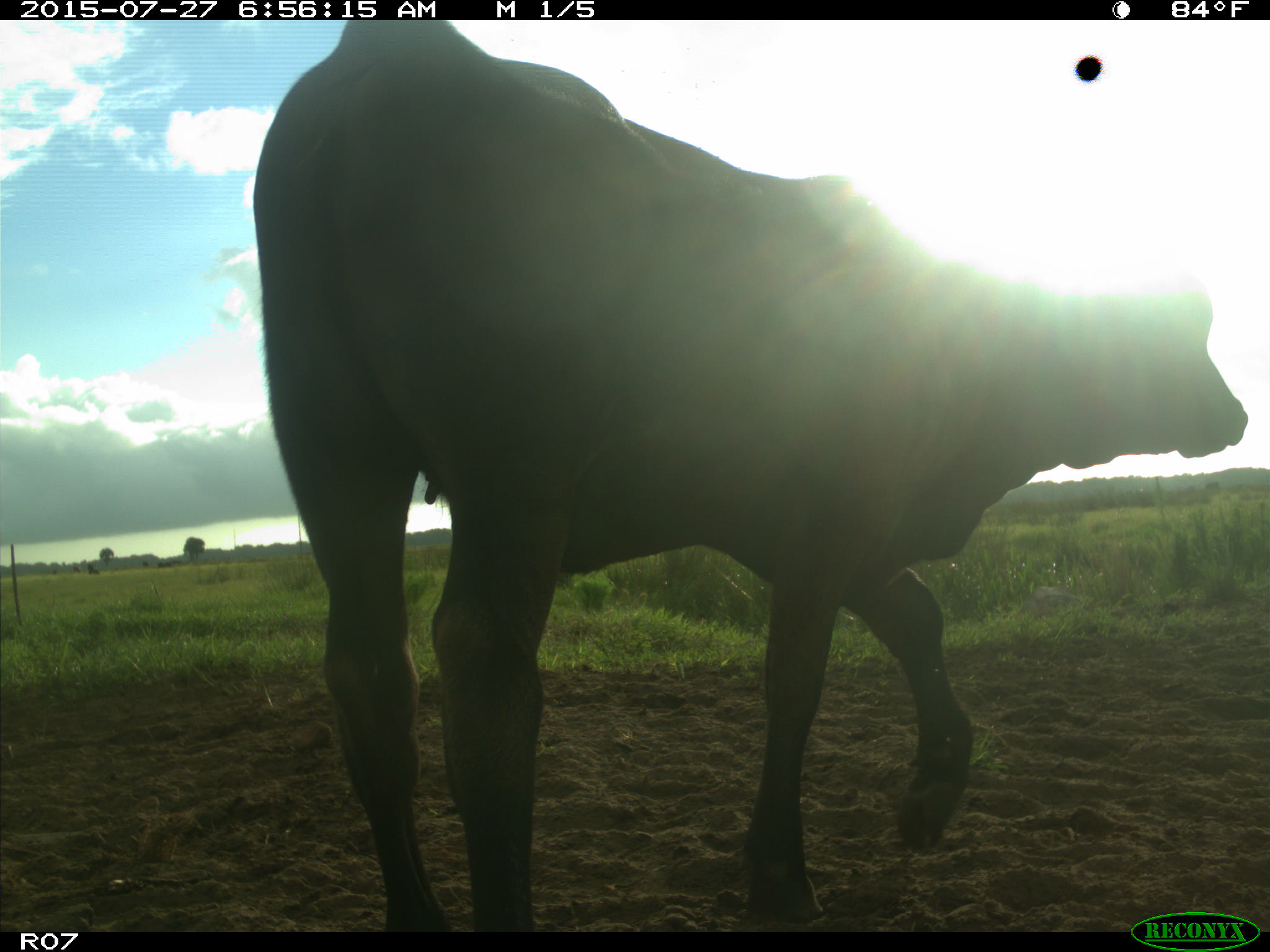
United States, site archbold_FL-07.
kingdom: Animalia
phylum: Chordata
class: Mammalia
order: Artiodactyla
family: Bovidae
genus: Bos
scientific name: Bos taurus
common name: domestic cow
Bos taurus (domestic cow).